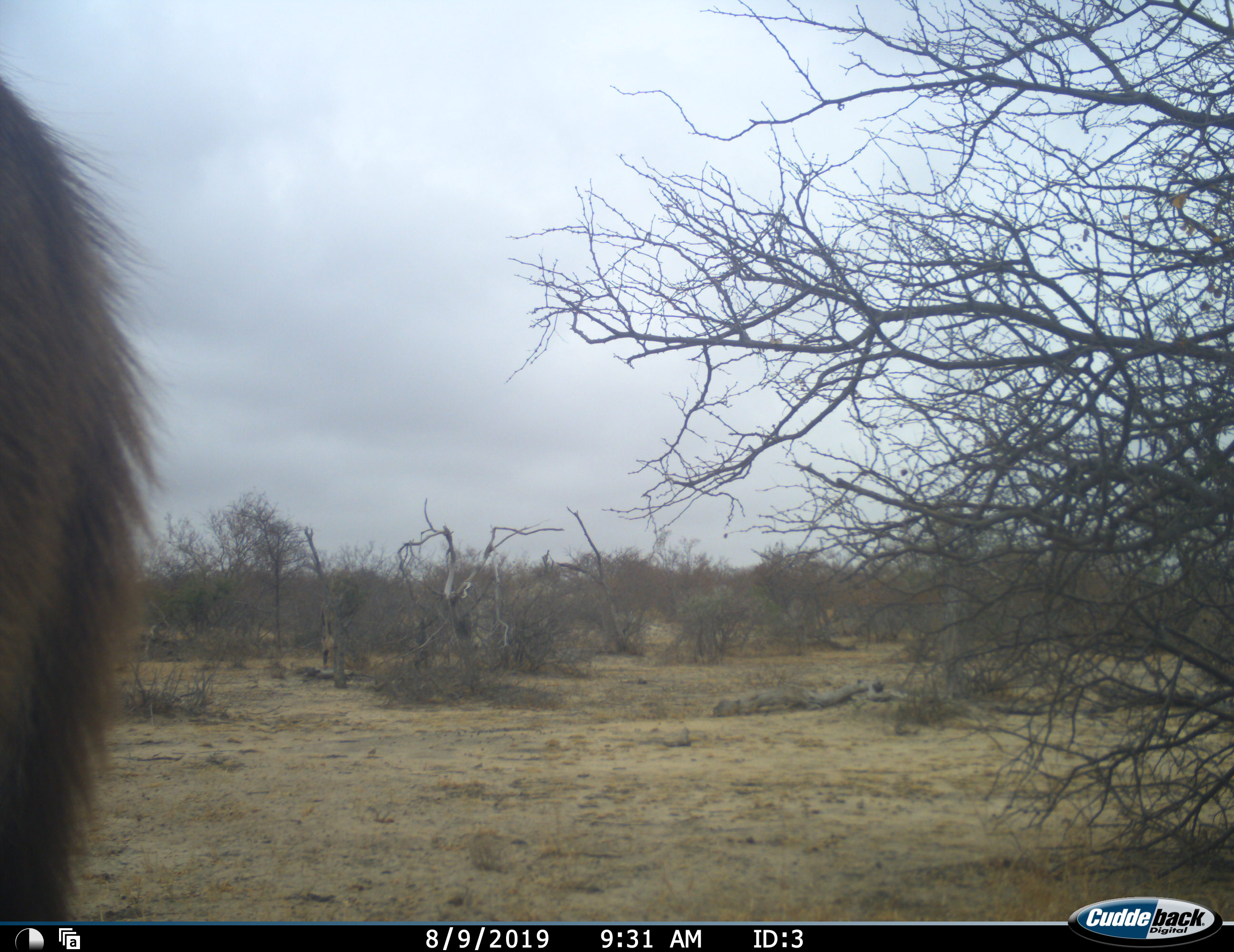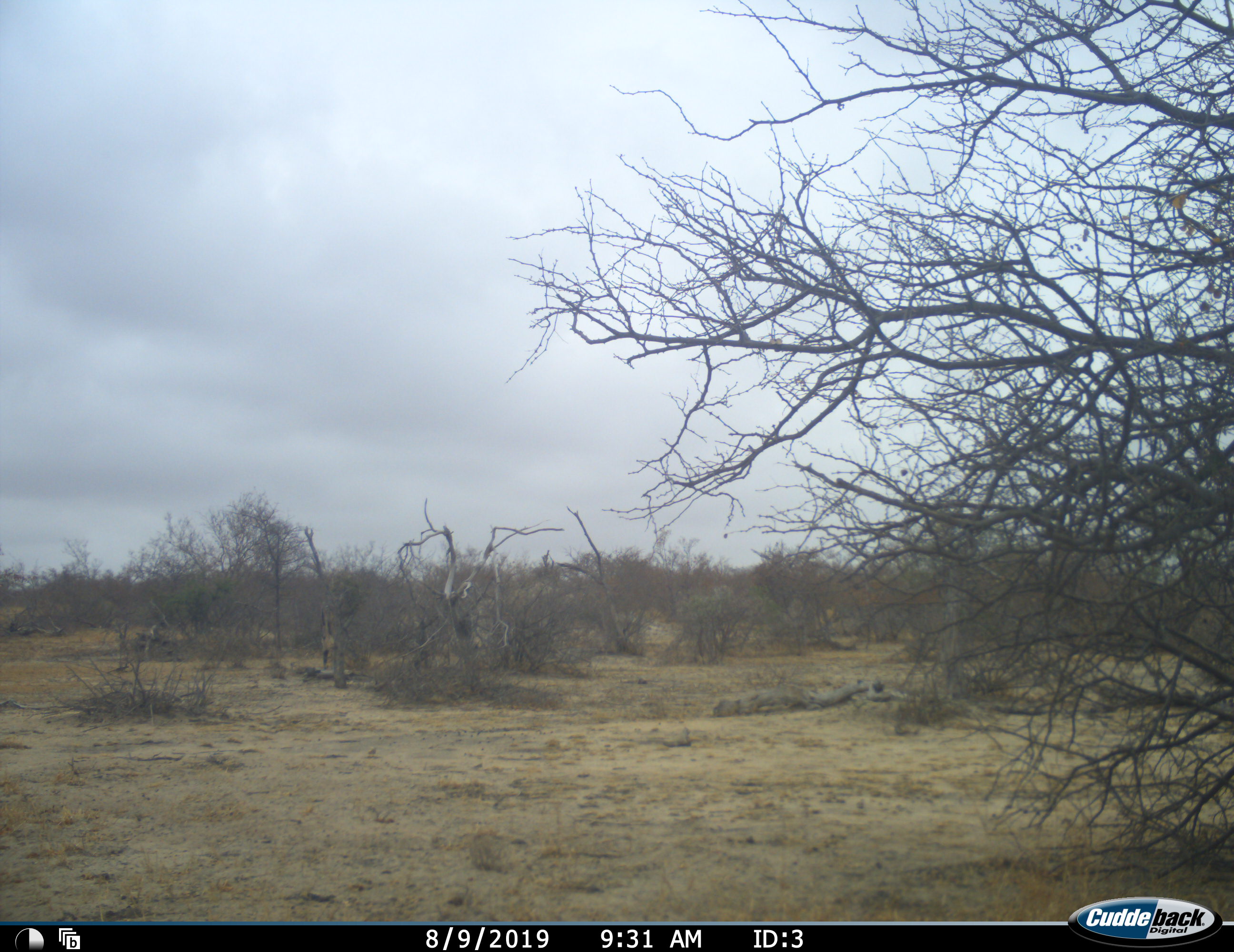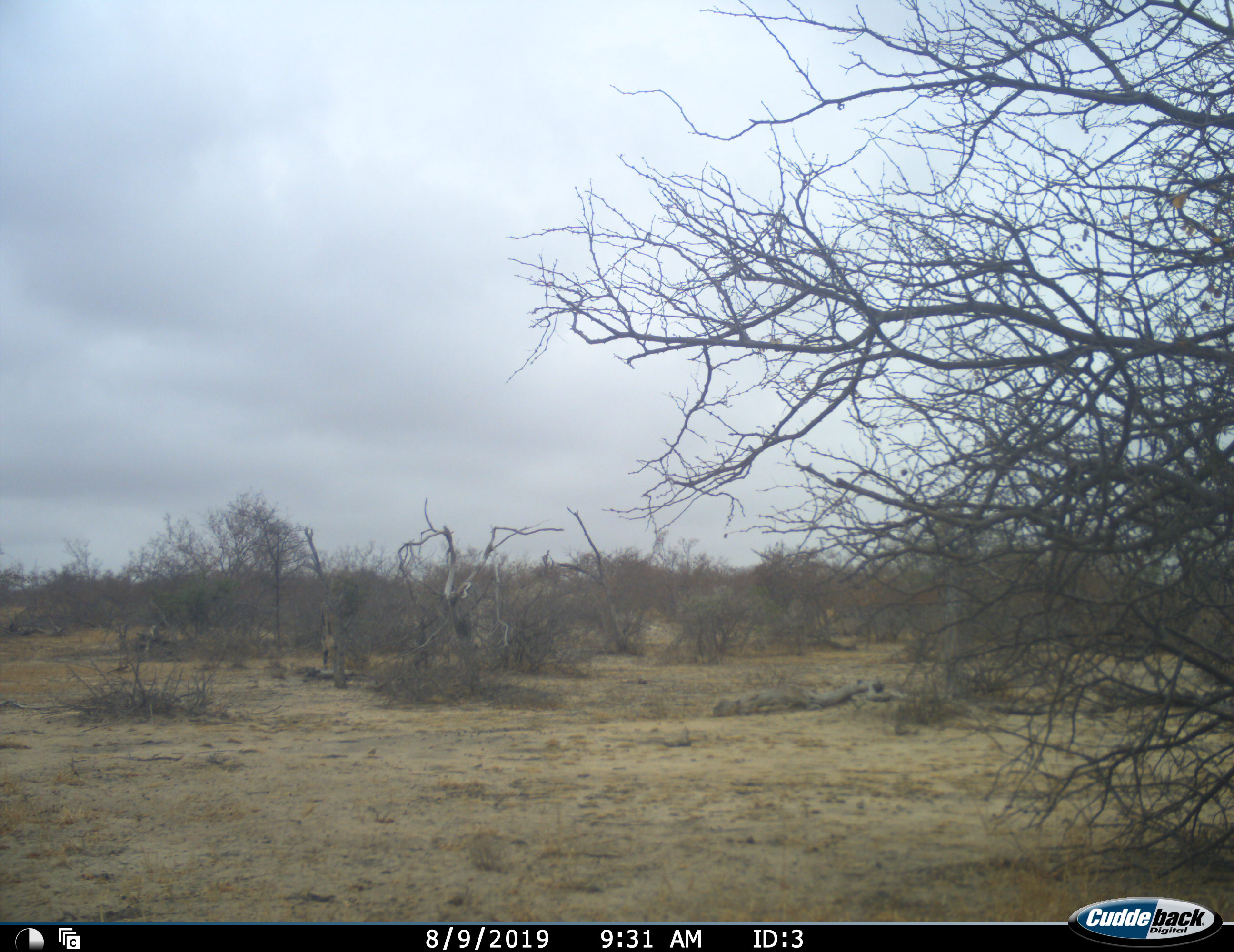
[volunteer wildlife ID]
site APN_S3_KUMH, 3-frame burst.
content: unidentified animal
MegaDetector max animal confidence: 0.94